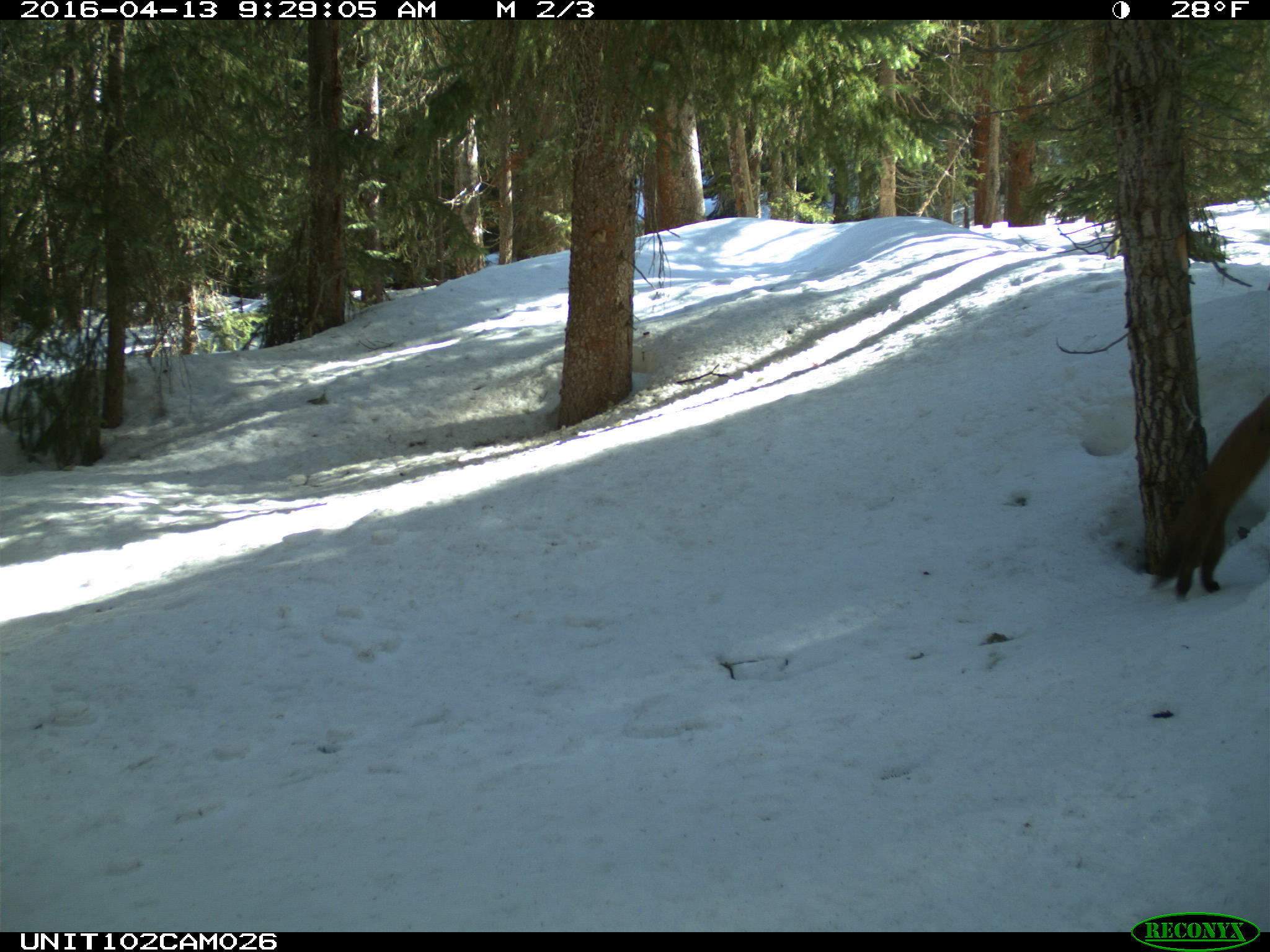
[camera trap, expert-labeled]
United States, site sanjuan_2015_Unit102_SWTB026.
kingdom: Animalia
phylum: Chordata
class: Mammalia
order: Carnivora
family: Mustelidae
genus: Martes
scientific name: Martes americana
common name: american marten